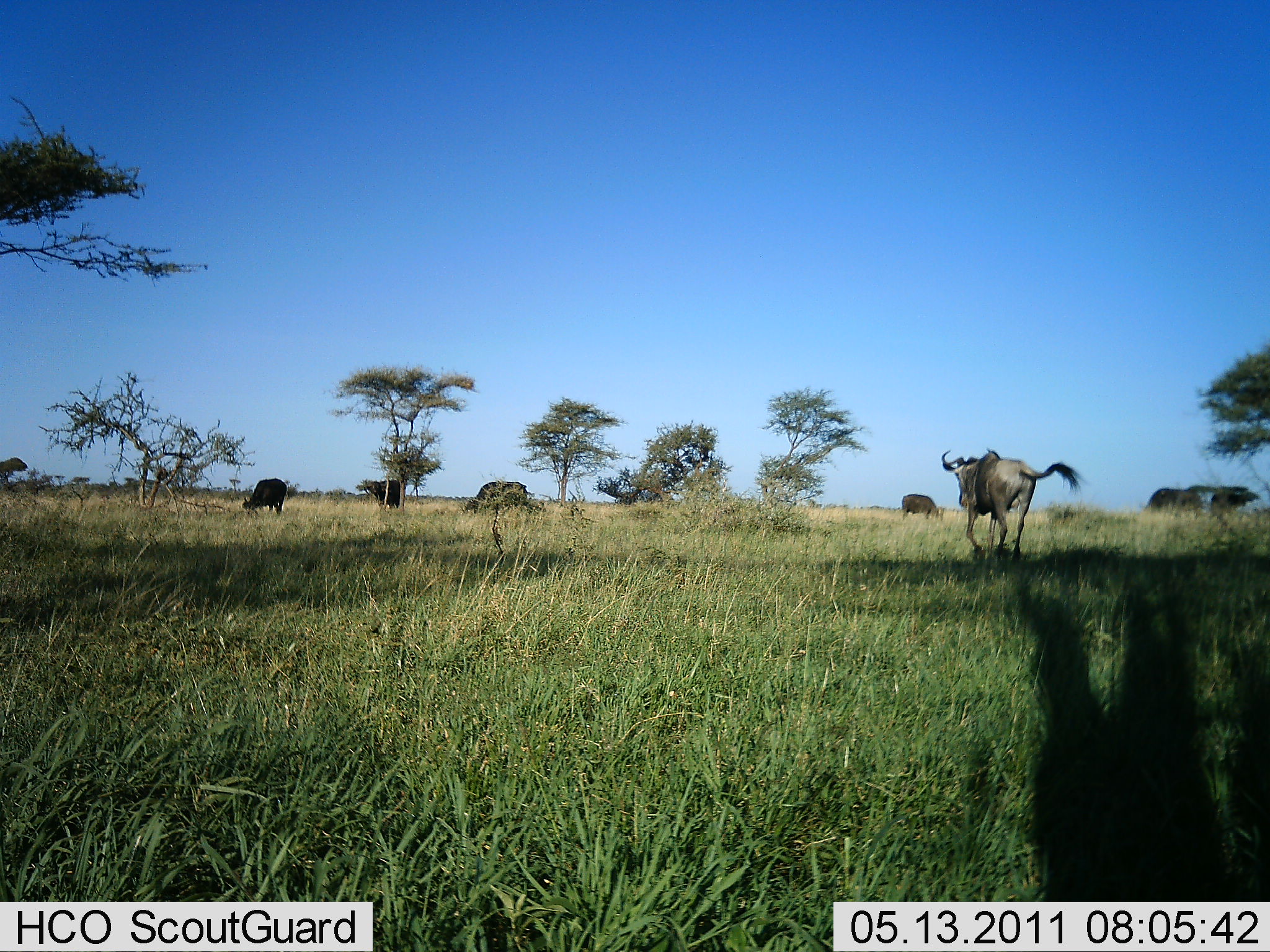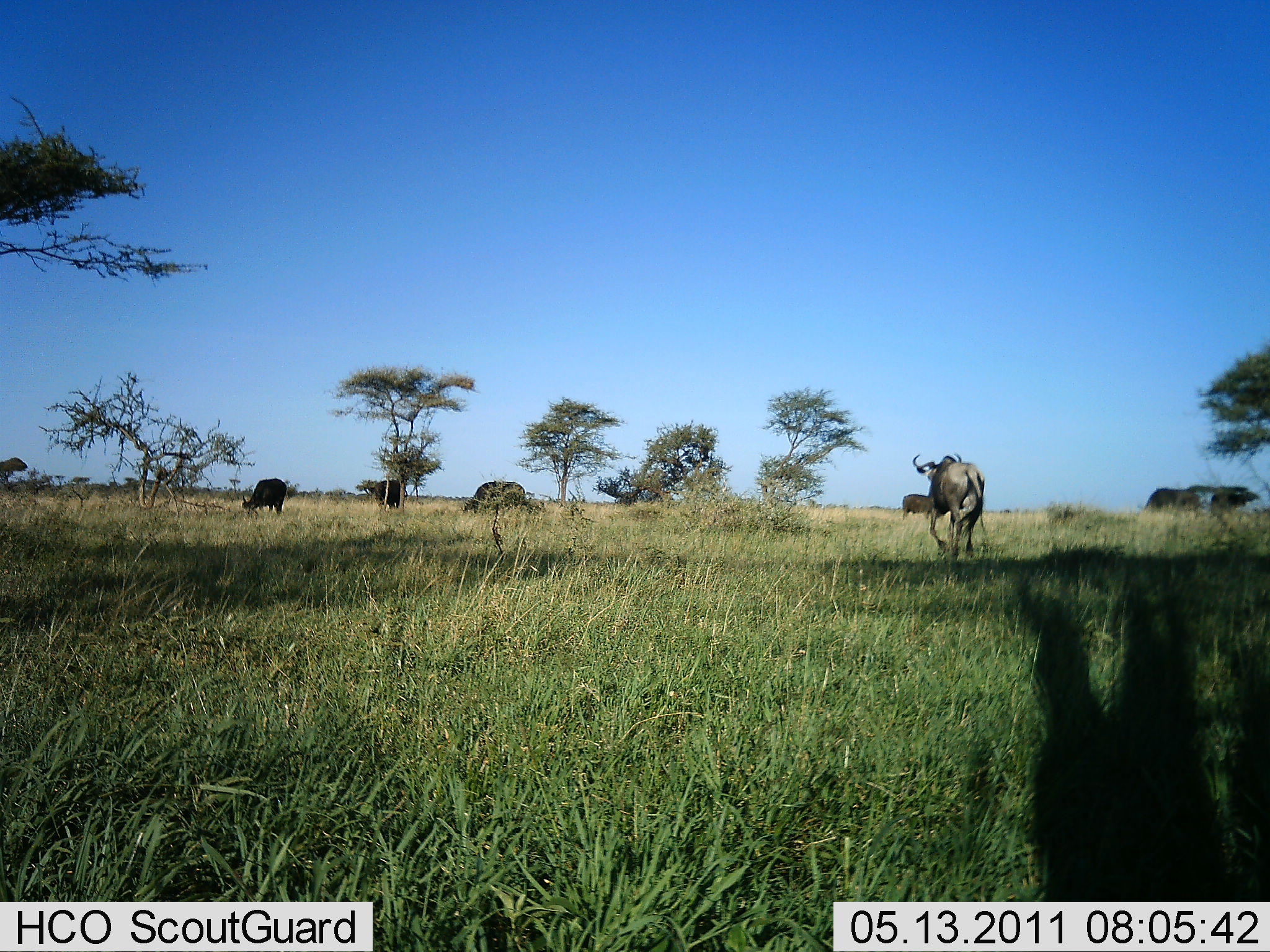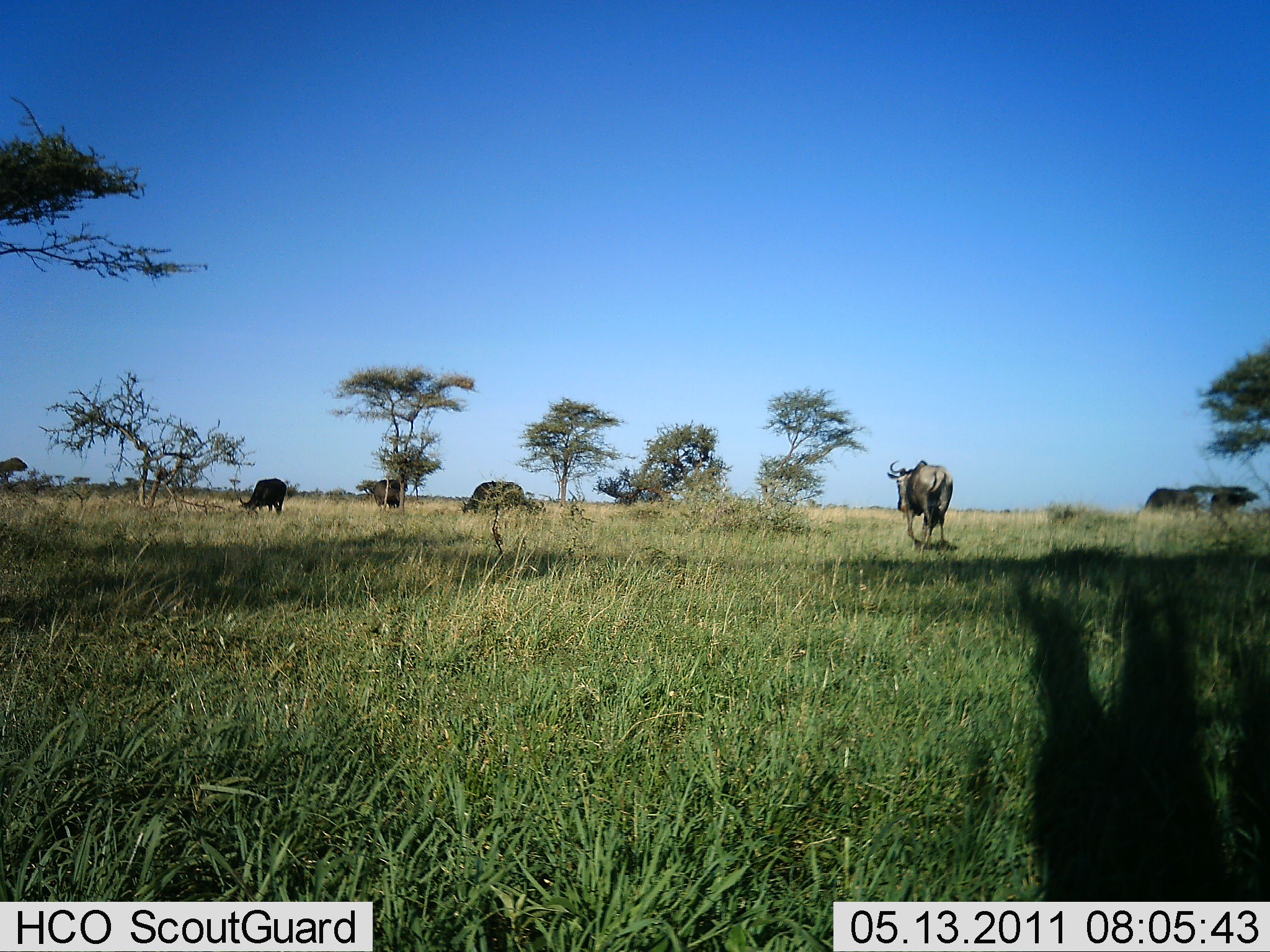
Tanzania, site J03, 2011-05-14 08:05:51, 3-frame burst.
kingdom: Animalia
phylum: Chordata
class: Mammalia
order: Artiodactyla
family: Bovidae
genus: Connochaetes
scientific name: Connochaetes taurinus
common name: blue wildebeest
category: wildebeest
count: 2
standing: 20%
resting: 0%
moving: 100%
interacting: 0%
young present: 0%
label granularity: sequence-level